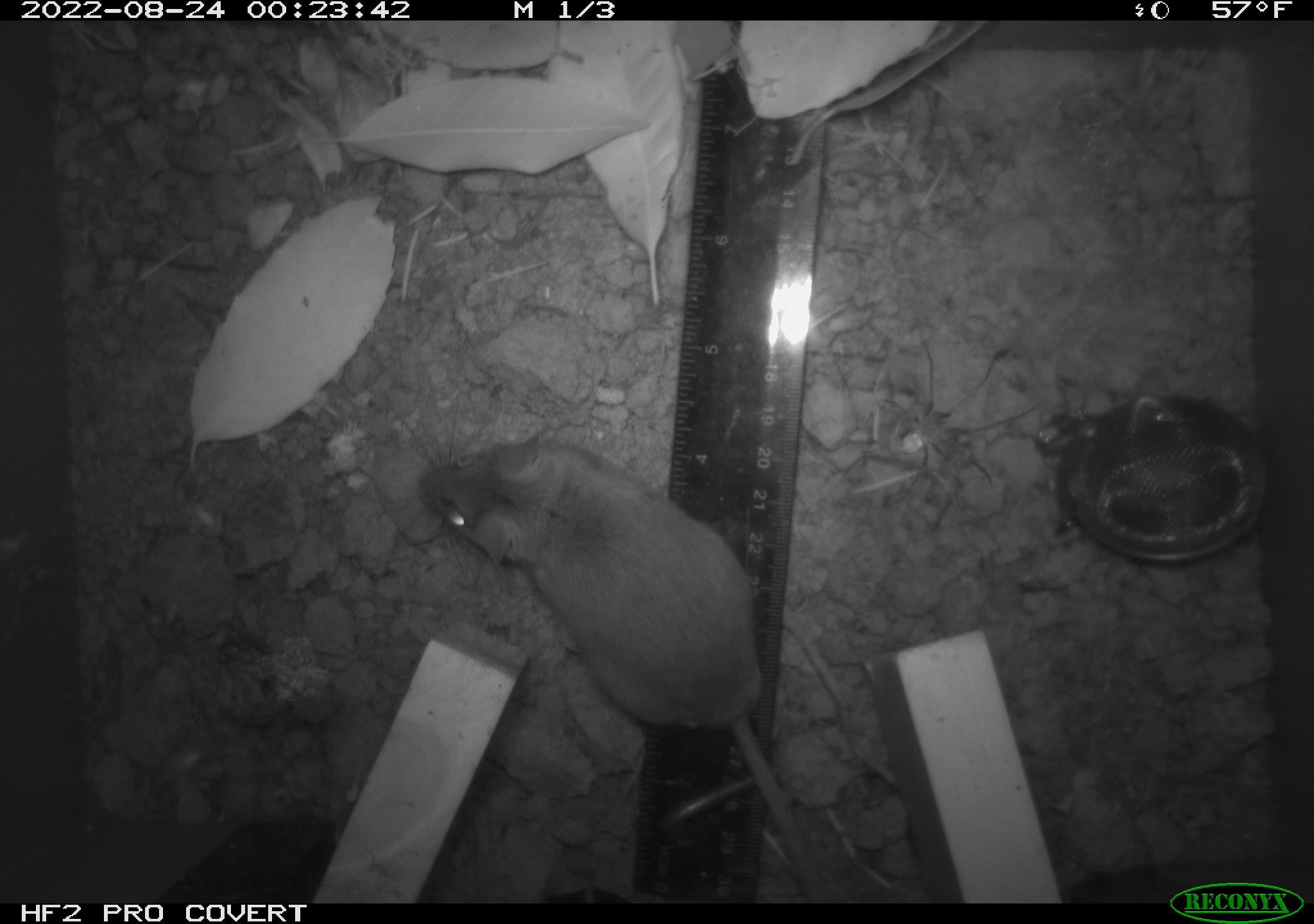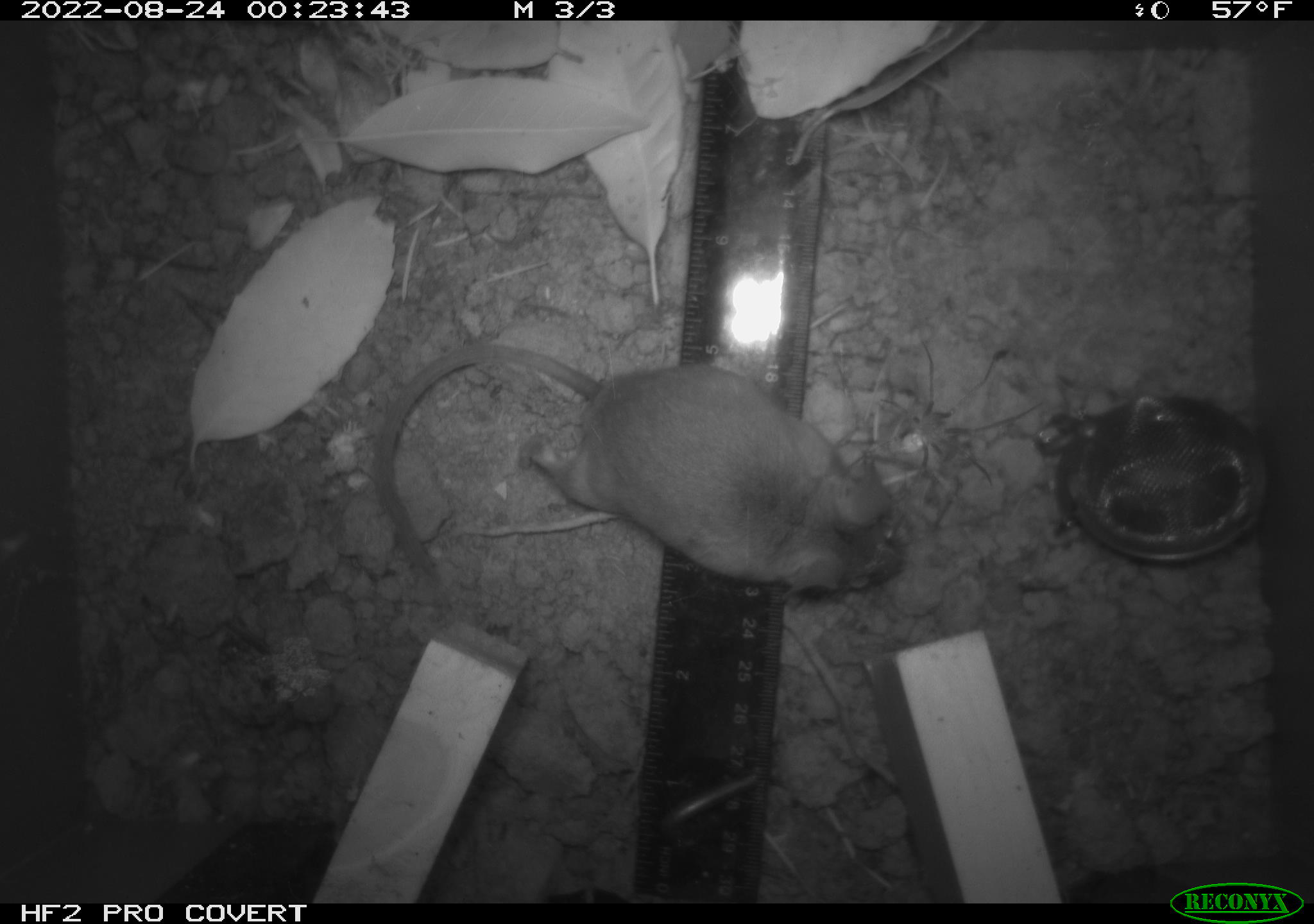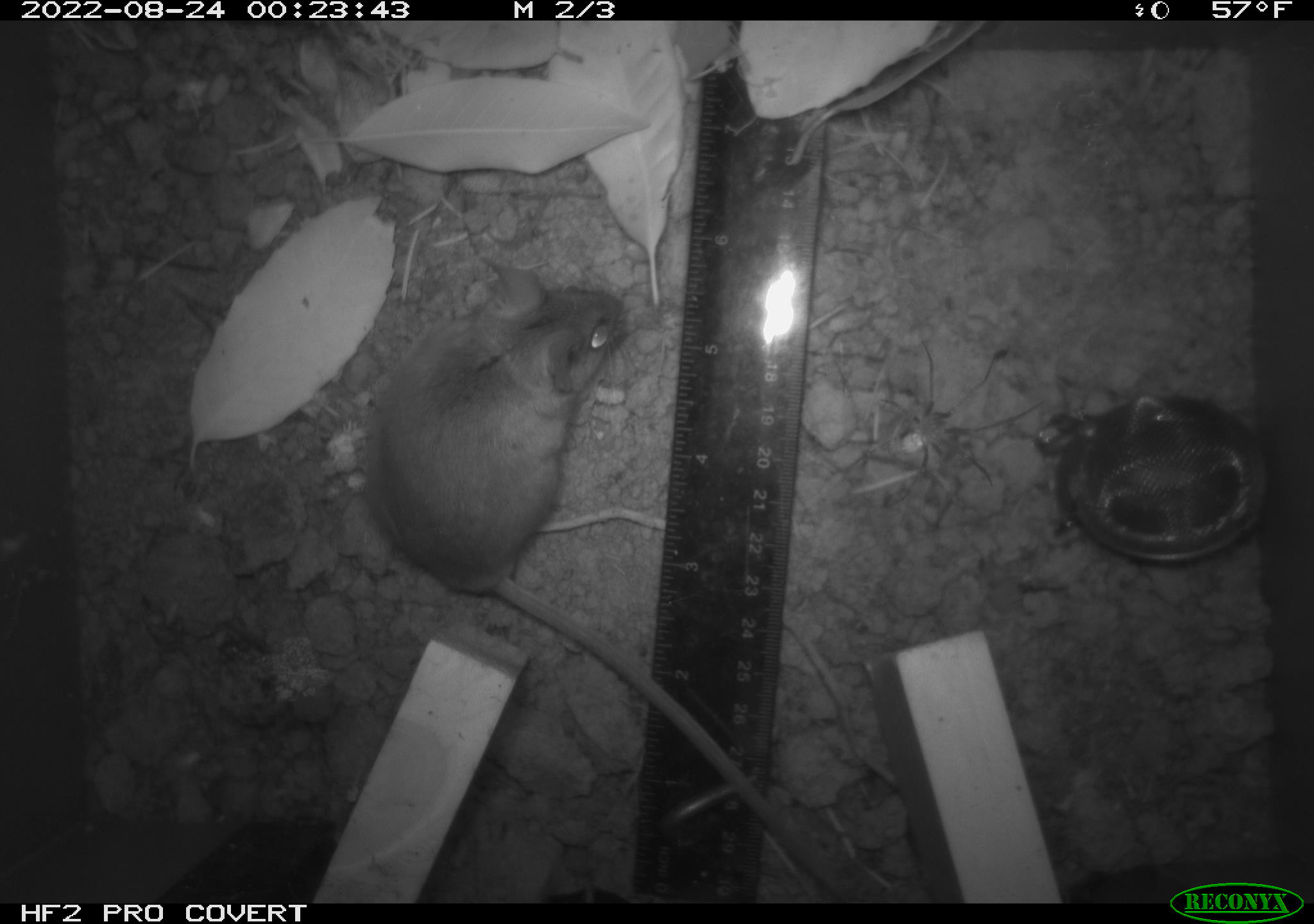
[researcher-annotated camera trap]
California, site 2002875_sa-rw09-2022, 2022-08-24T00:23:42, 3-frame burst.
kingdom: Animalia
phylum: Arthropoda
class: Arachnida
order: Araneae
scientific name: Araneae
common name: spider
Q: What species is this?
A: Spider (Araneae).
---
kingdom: Animalia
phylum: Chordata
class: Mammalia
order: Rodentia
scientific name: Rodentia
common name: rodent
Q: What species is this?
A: Rodent (Rodentia).